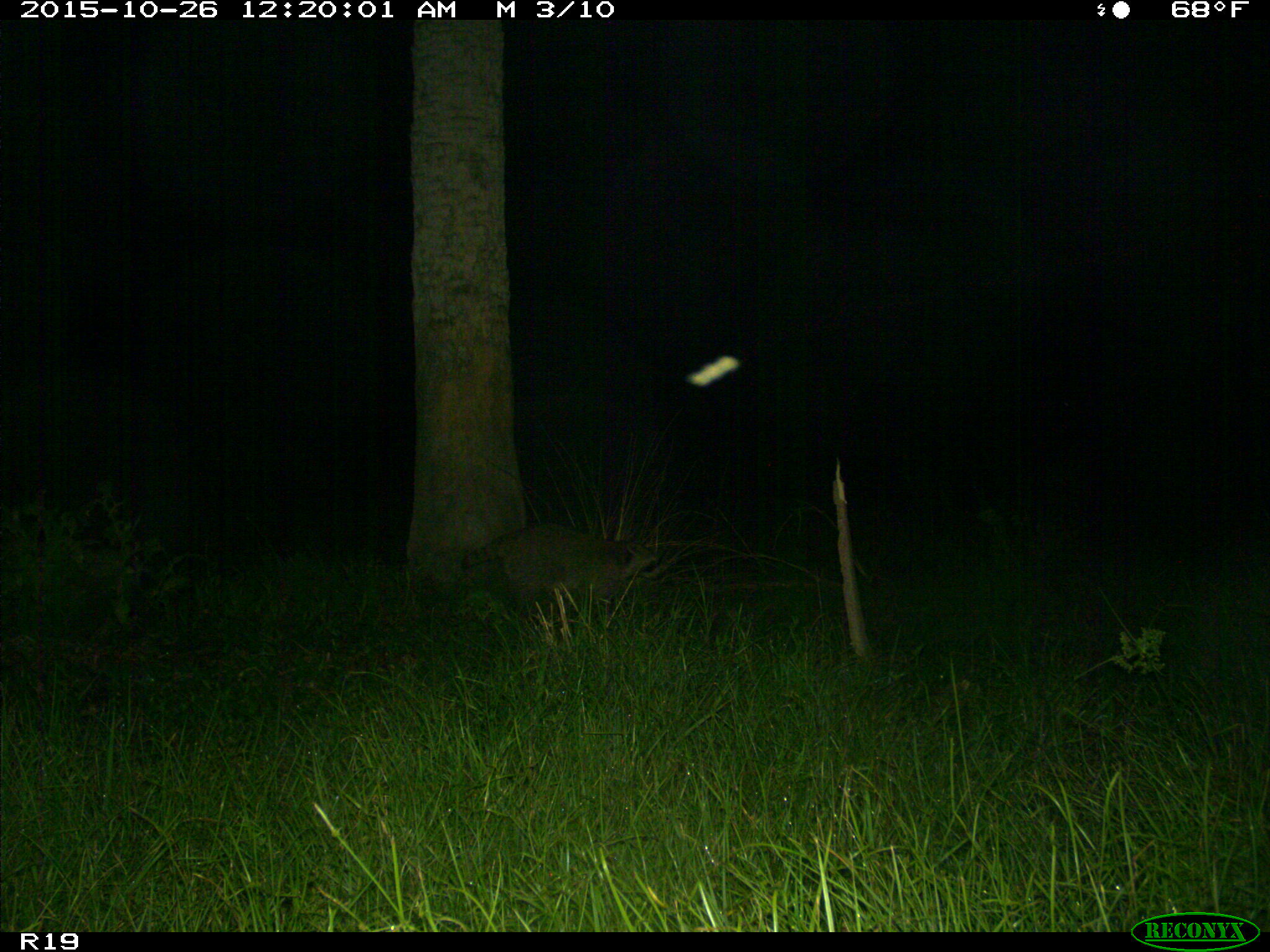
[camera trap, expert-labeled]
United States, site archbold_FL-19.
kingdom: Animalia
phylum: Chordata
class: Mammalia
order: Carnivora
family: Procyonidae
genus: Procyon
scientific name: Procyon lotor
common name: common raccoon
Procyon lotor (common raccoon).